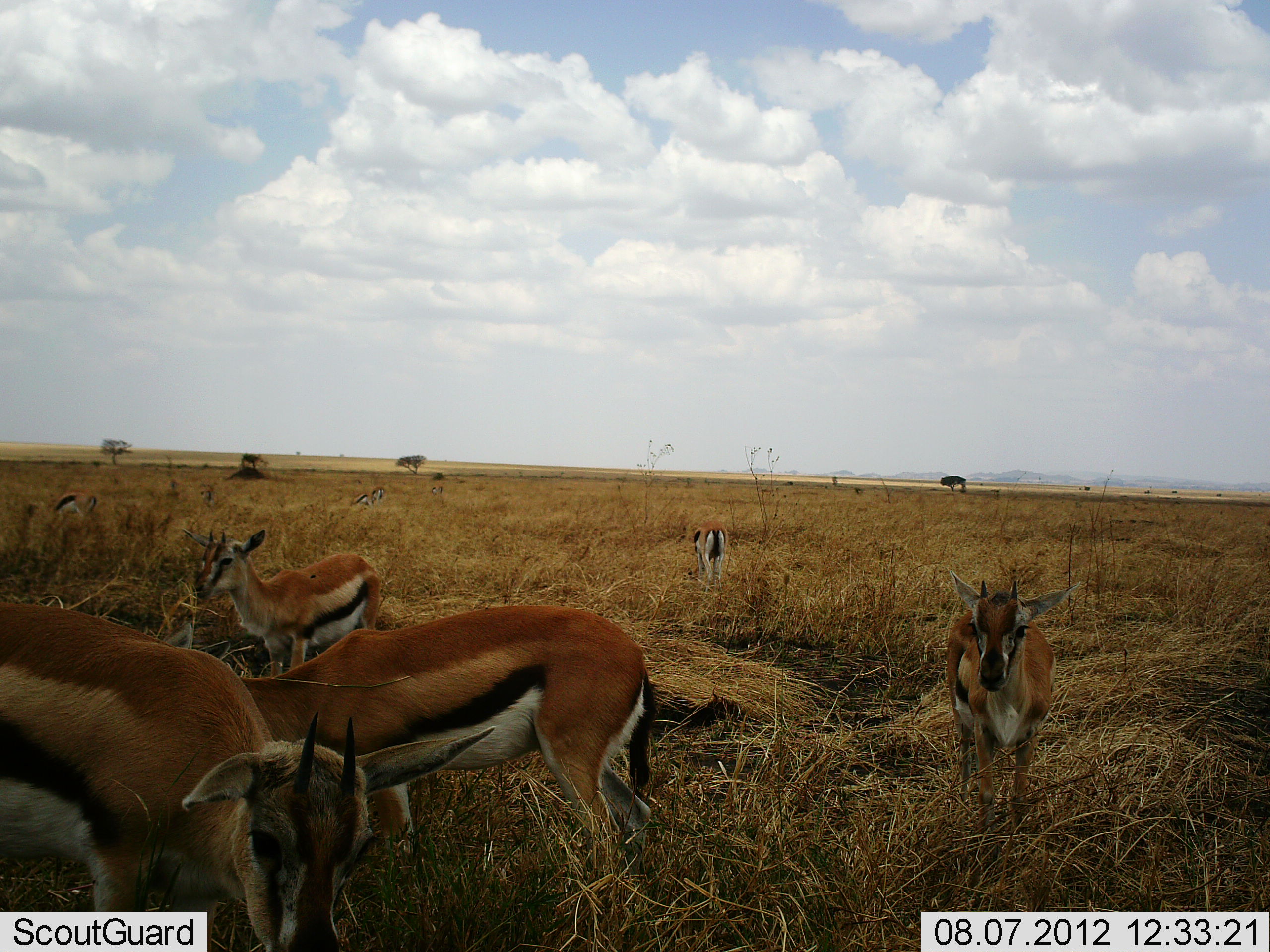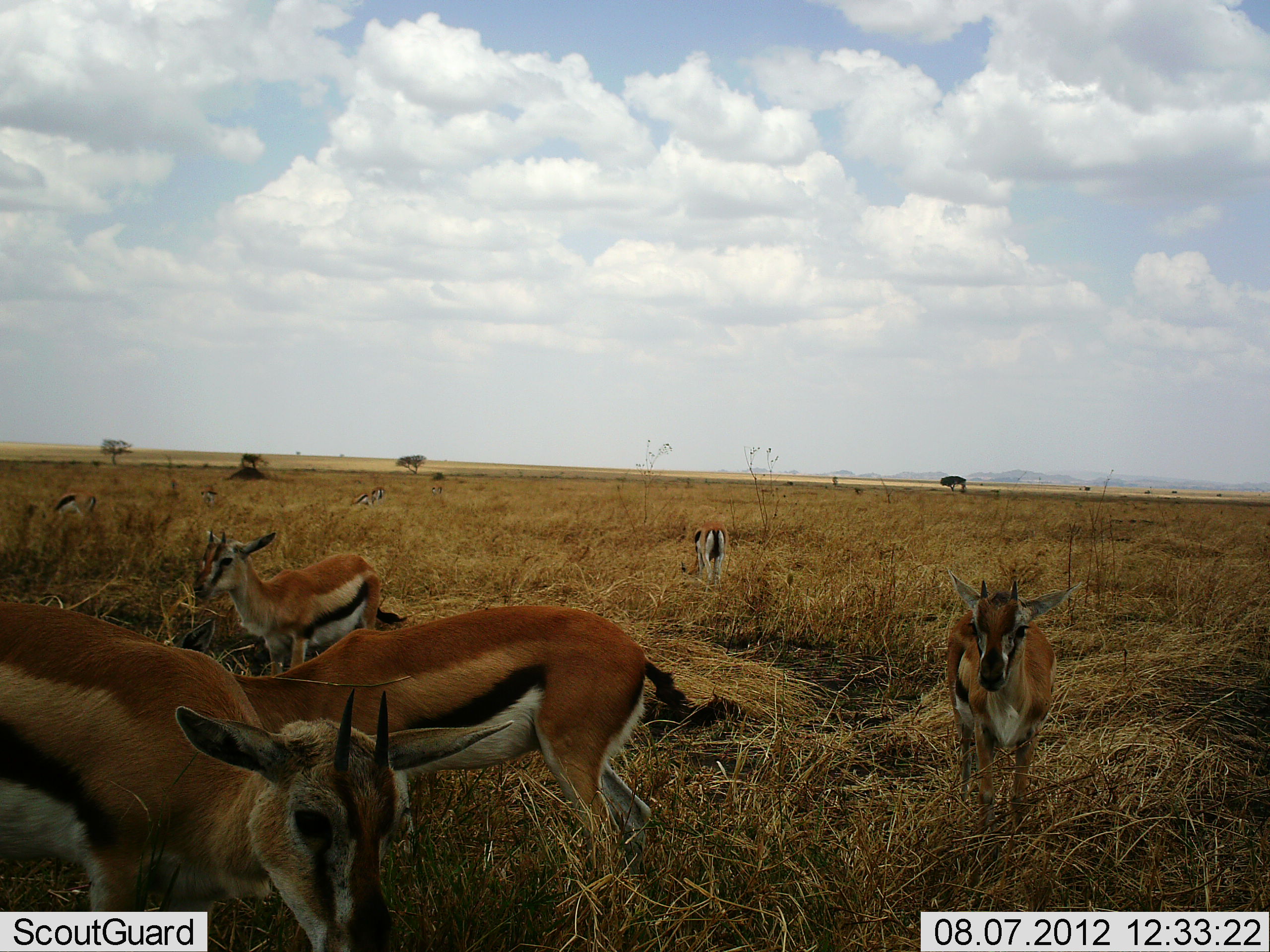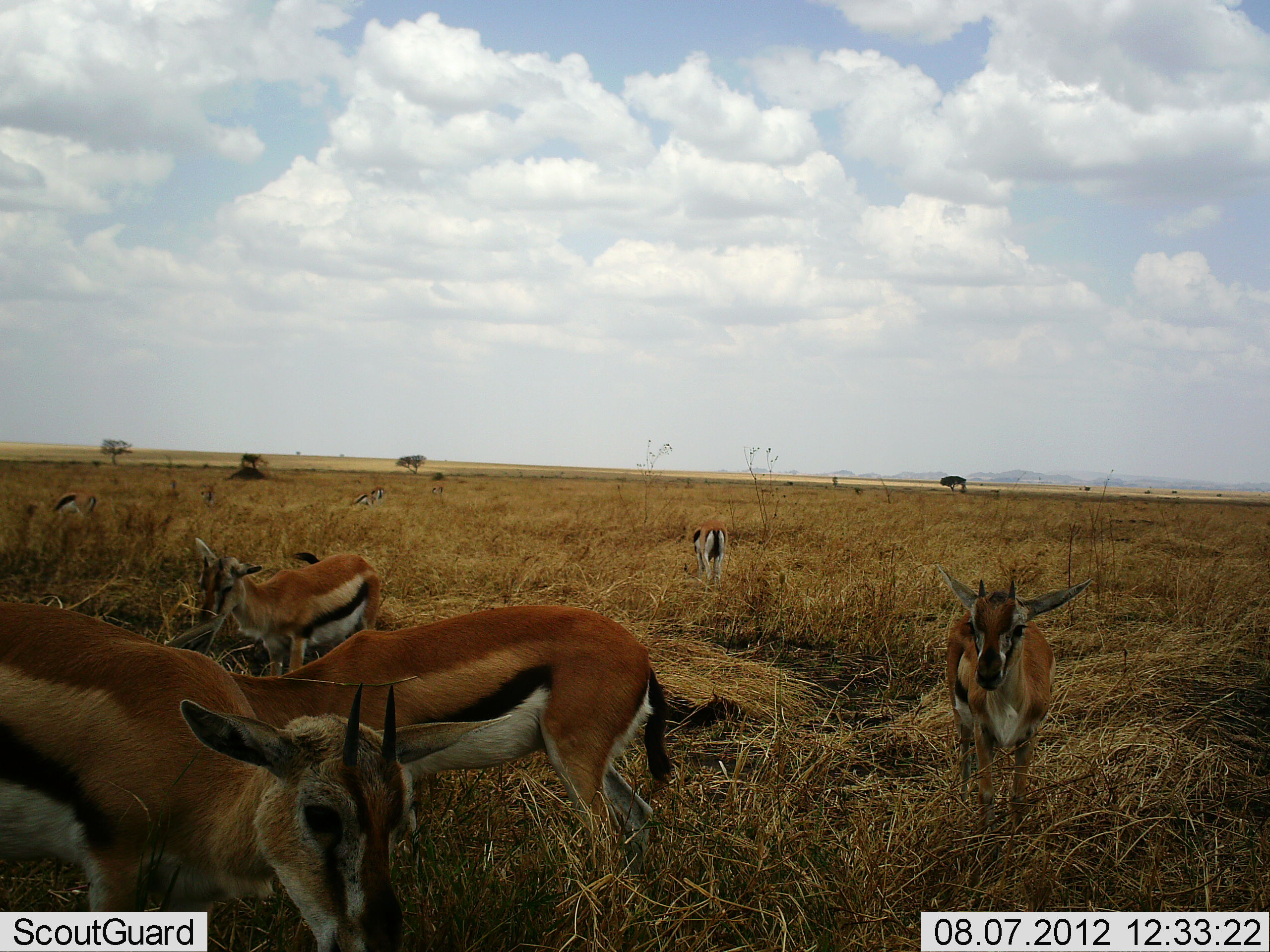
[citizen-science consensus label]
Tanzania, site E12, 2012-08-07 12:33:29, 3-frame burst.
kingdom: Animalia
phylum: Chordata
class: Mammalia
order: Artiodactyla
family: Bovidae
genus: Eudorcas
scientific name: Eudorcas thomsonii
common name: thomson's gazelle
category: gazellethomsons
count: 7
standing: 70%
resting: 10%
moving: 10%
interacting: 0%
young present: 10%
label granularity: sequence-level